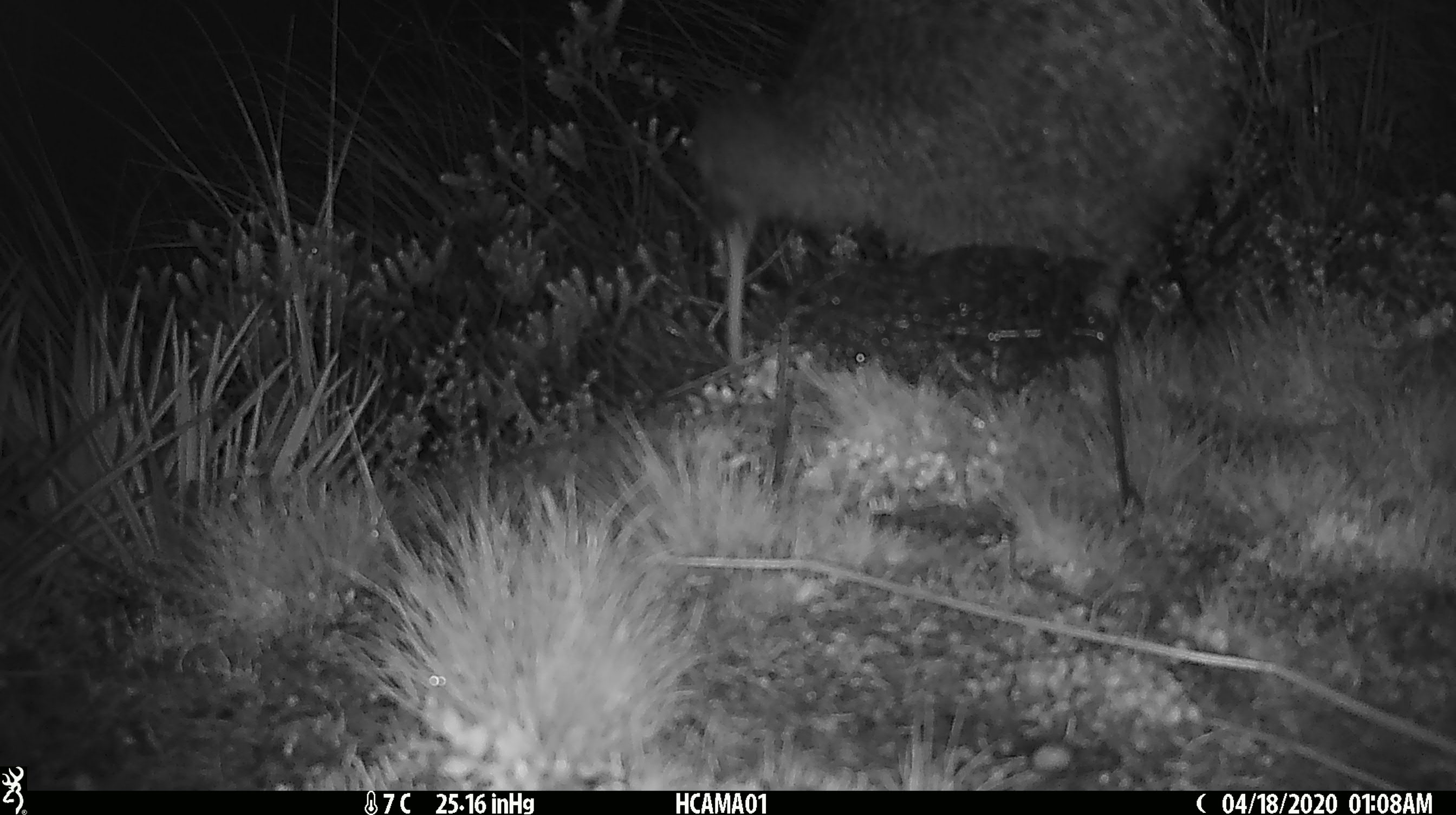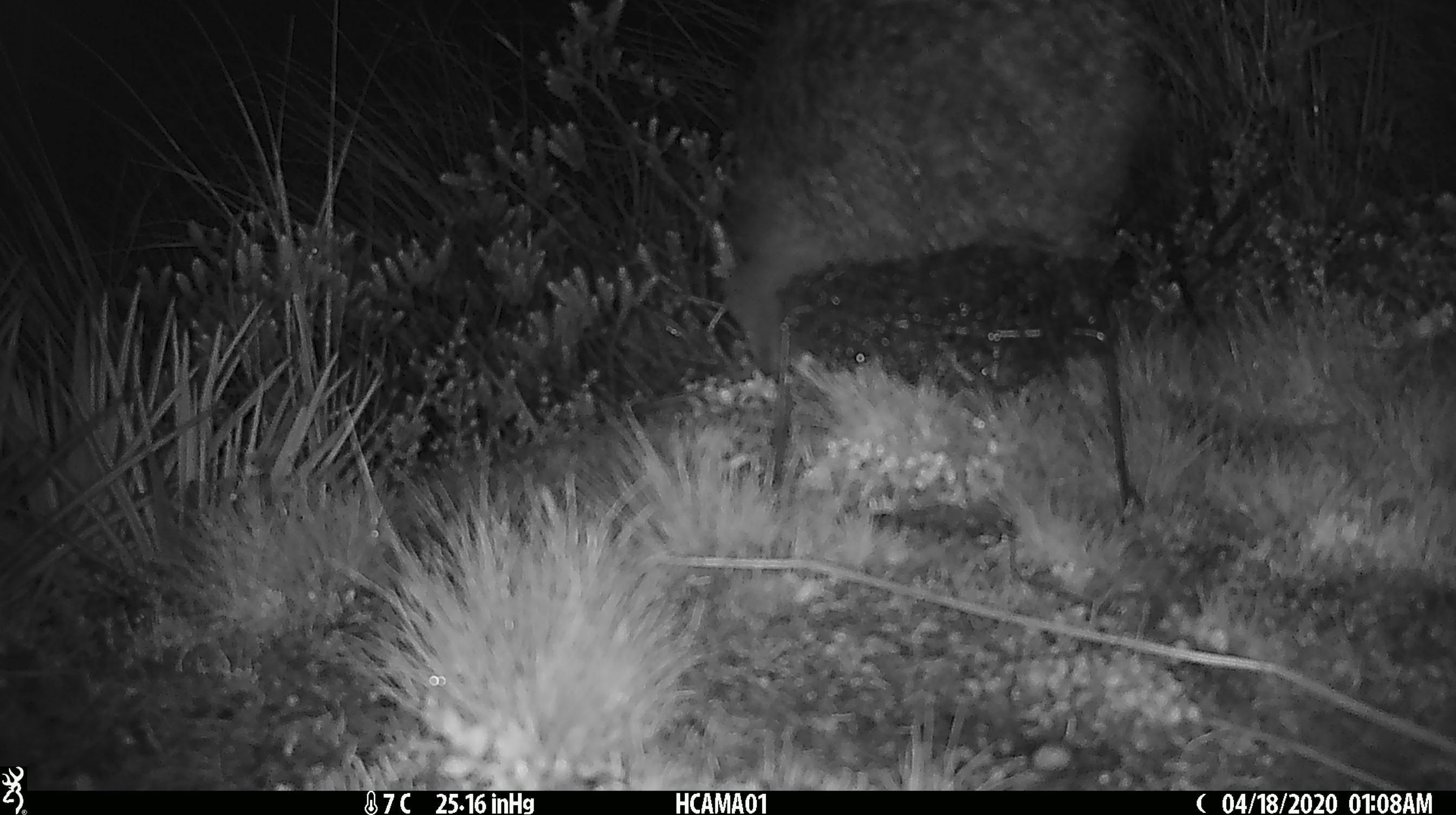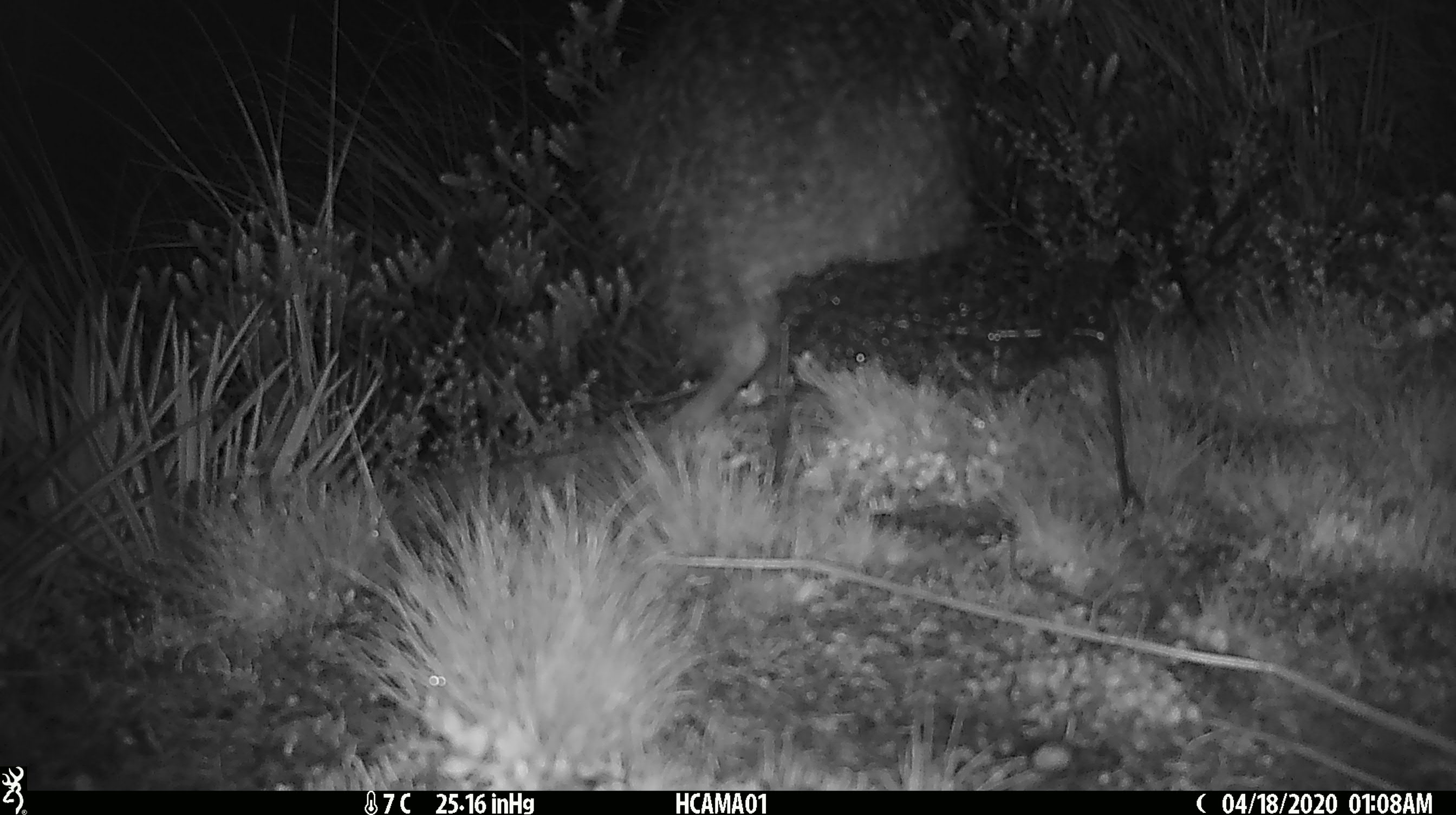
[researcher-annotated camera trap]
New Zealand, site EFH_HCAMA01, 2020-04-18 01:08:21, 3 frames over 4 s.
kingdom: Animalia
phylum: Chordata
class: Aves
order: Apterygiformes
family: Apterygidae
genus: Apteryx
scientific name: Apteryx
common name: kiwi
Kiwi (Apteryx).